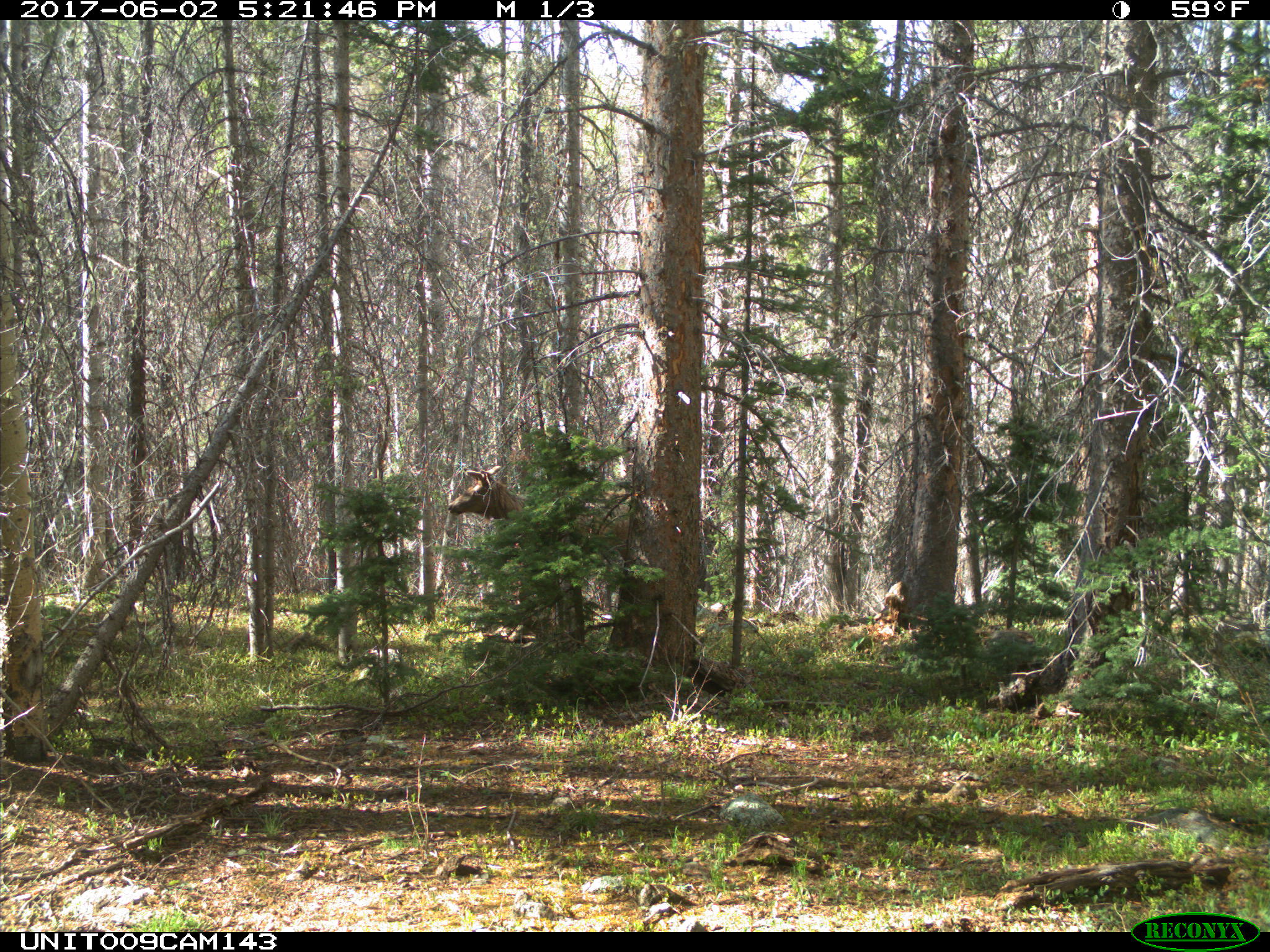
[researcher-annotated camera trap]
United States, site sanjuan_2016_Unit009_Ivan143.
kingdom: Animalia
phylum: Chordata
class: Mammalia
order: Artiodactyla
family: Cervidae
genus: Cervus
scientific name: Cervus elaphus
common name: red deer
Cervus elaphus (red deer).